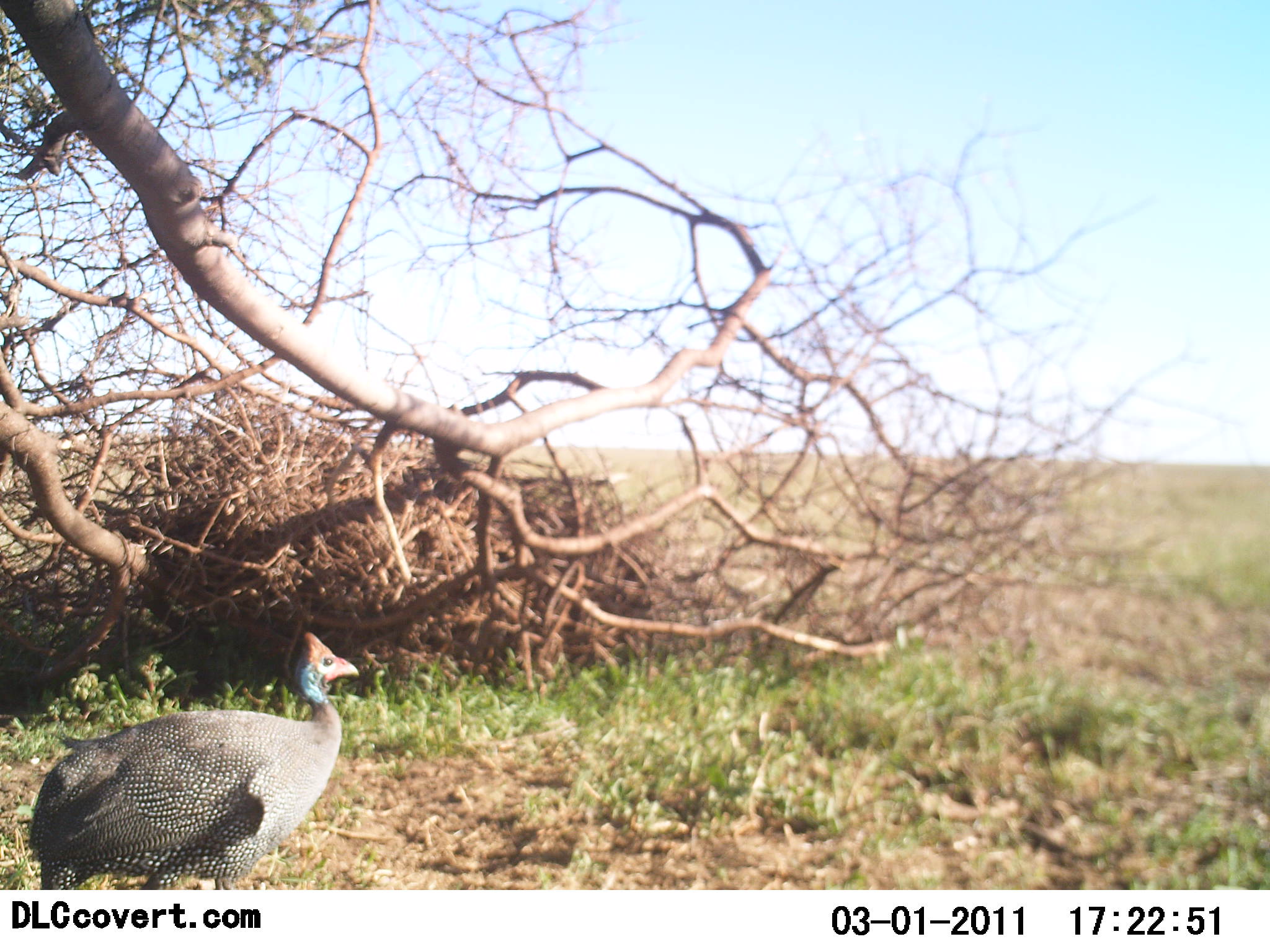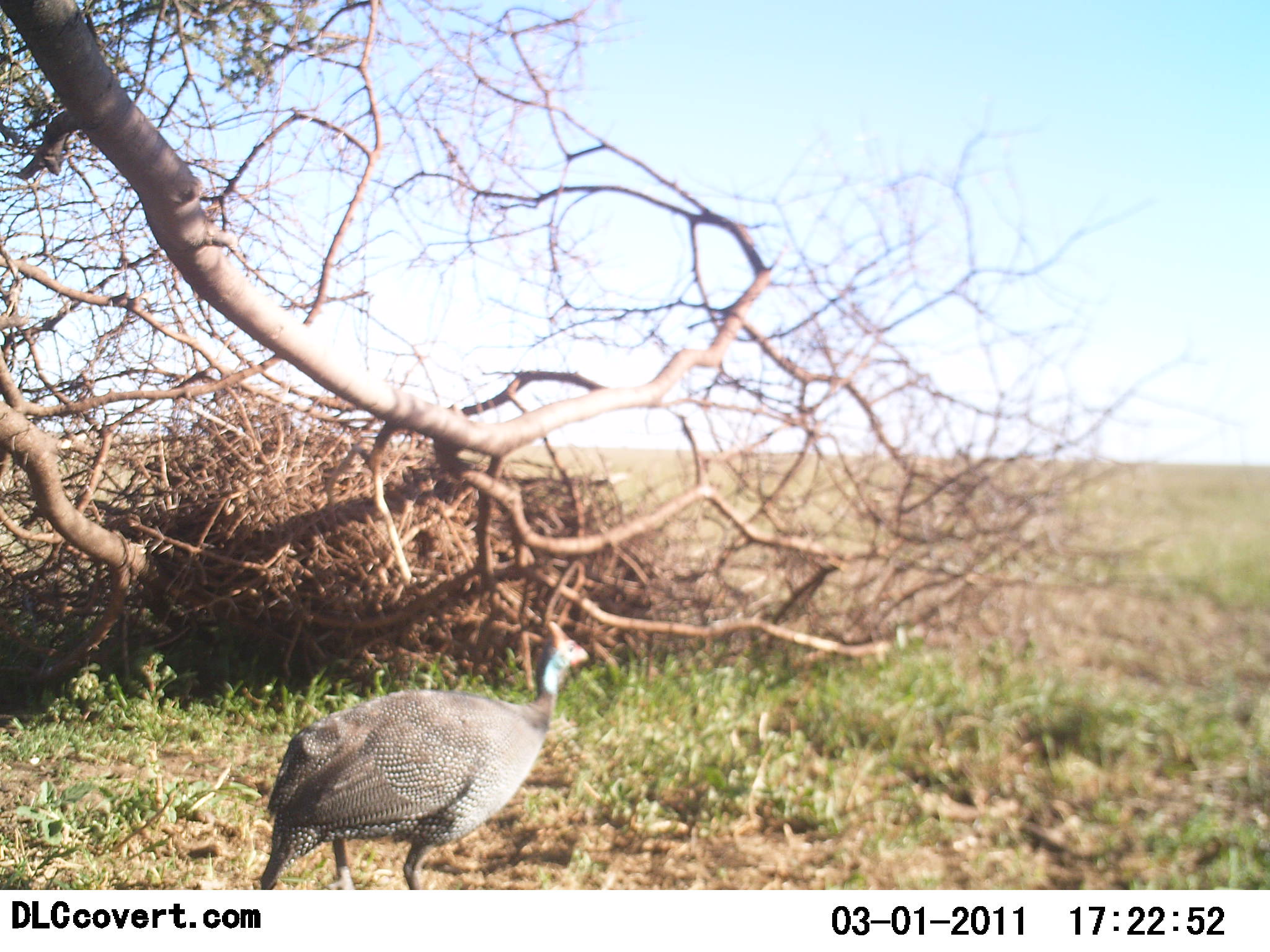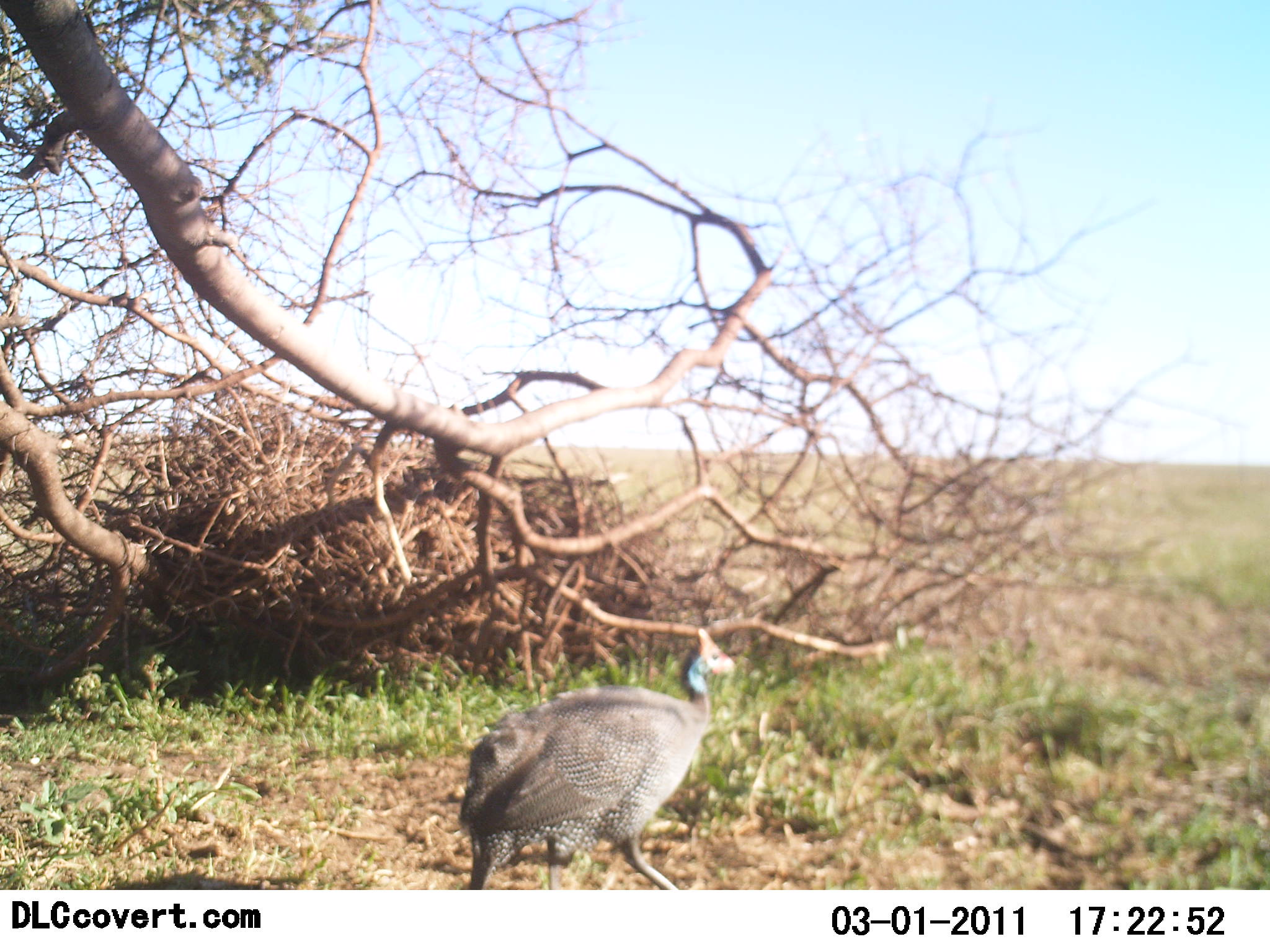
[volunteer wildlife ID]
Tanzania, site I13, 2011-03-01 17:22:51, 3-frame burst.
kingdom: Animalia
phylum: Chordata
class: Aves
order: Galliformes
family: Numididae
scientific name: Numididae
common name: guinea fowl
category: guineafowl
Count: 1.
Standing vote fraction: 0%.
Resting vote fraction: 0%.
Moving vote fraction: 100%.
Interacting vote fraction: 0%.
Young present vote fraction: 0%.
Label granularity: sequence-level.